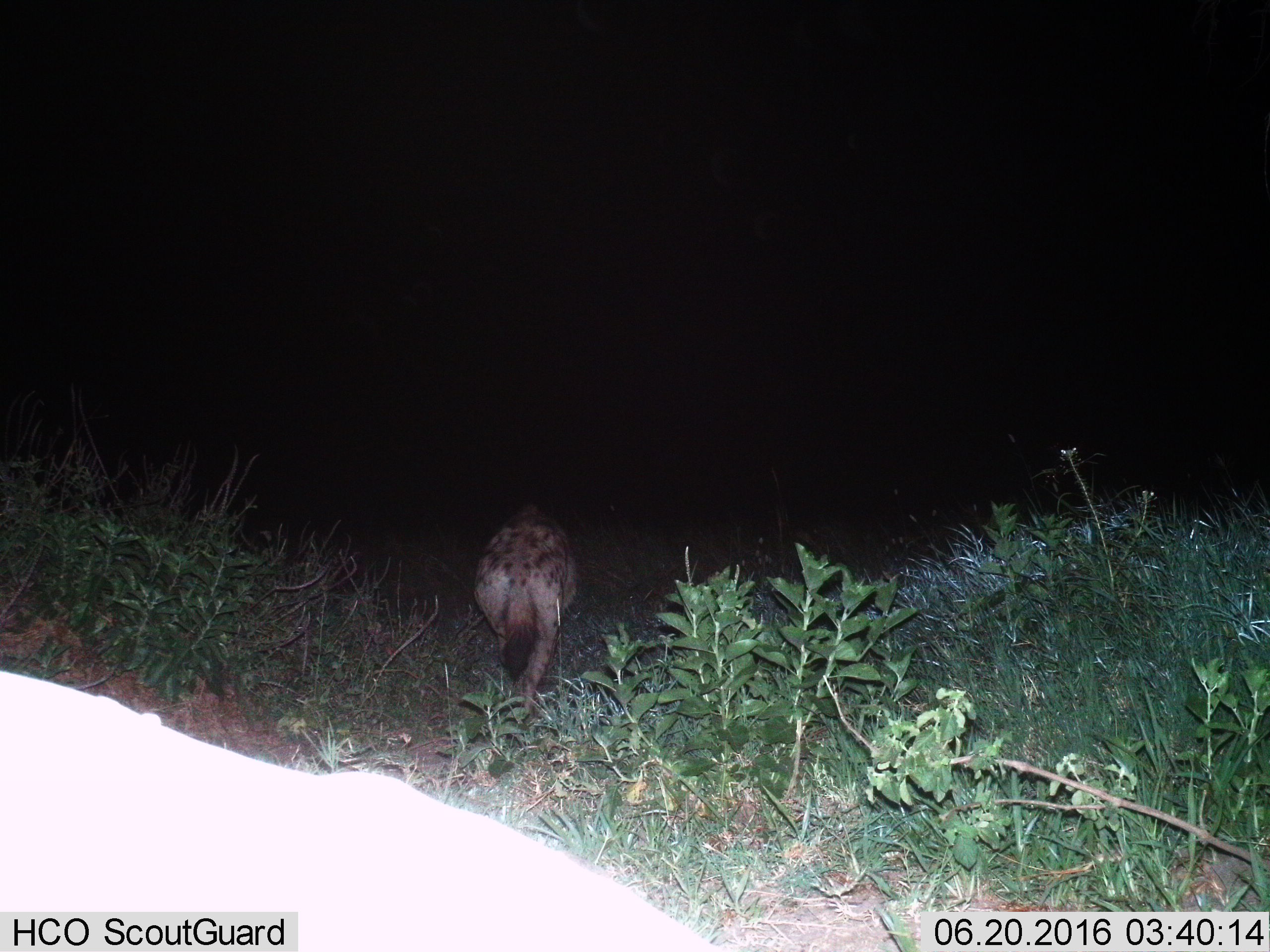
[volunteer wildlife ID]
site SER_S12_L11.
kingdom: Animalia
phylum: Chordata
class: Mammalia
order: Carnivora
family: Hyaenidae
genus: Crocuta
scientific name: Crocuta crocuta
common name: spotted hyena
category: hyenaspotted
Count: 1.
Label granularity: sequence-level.